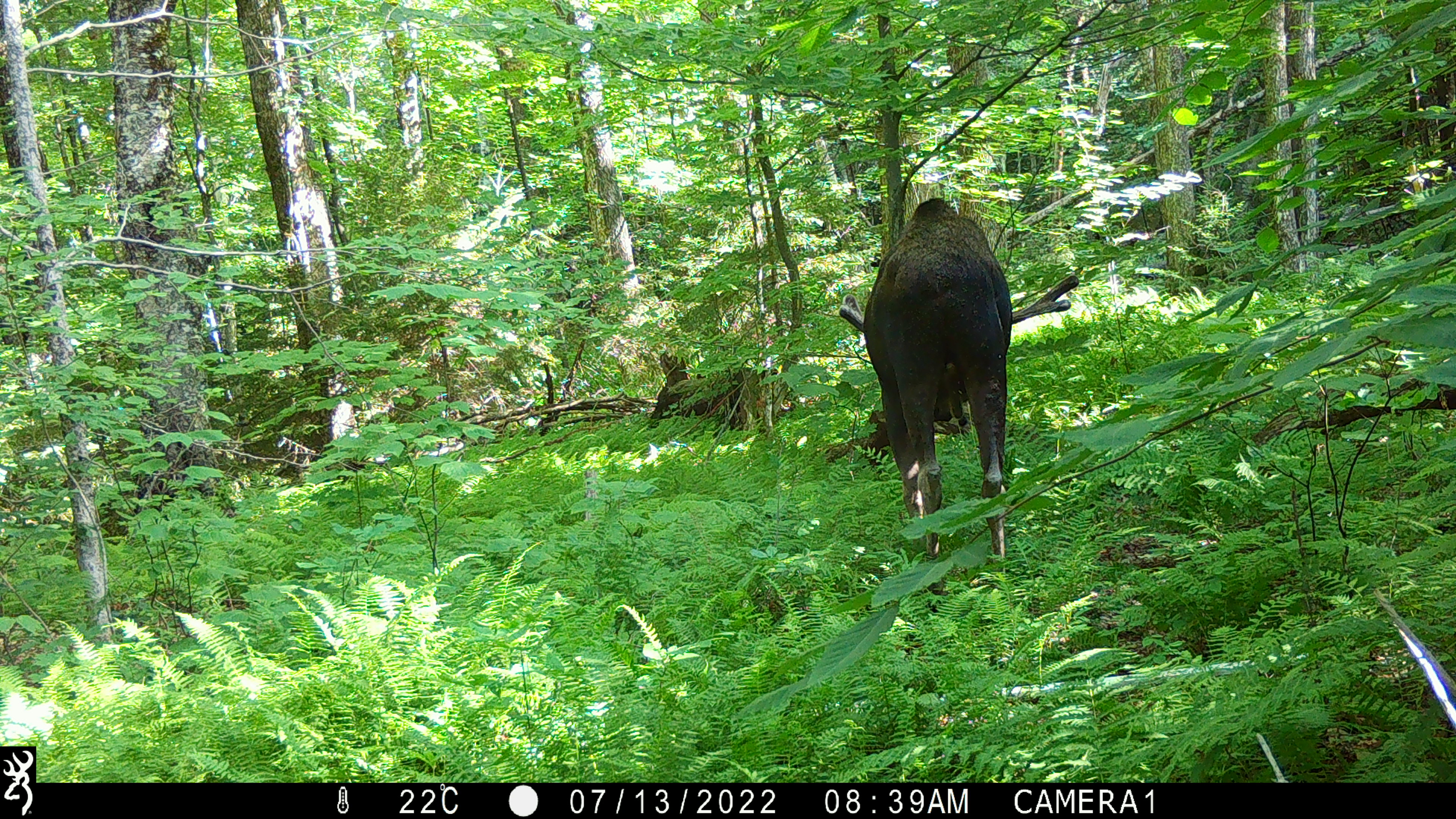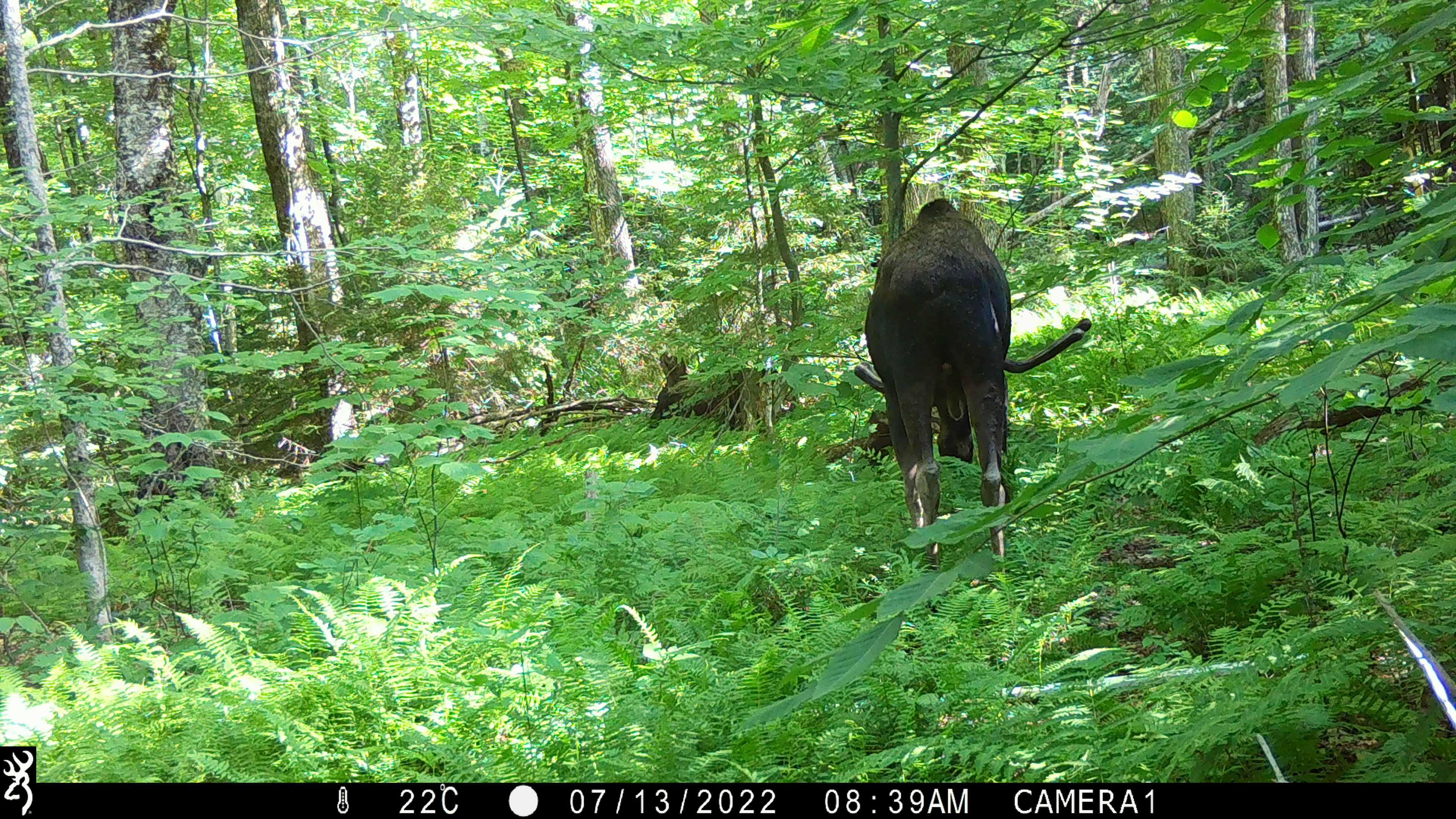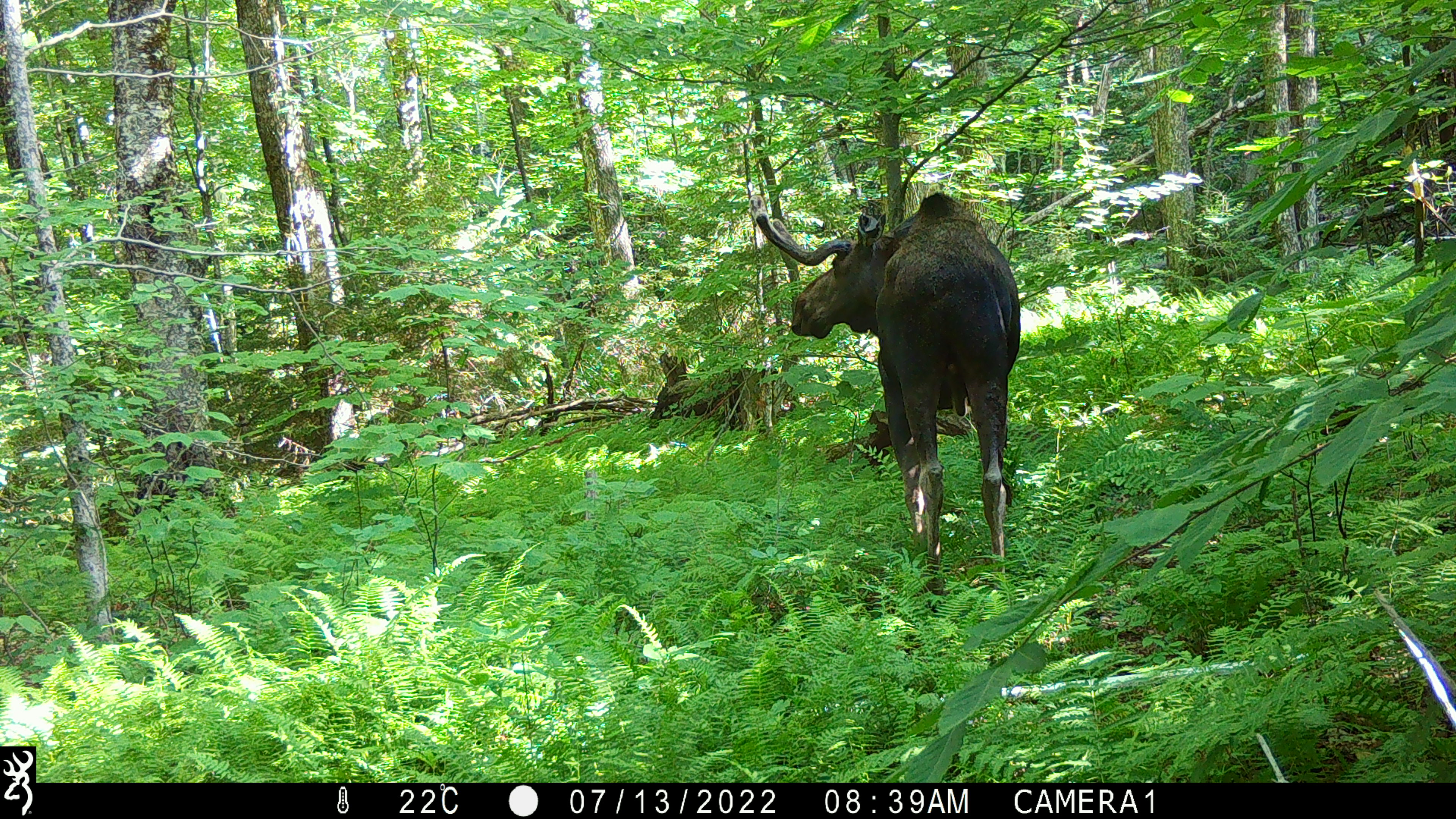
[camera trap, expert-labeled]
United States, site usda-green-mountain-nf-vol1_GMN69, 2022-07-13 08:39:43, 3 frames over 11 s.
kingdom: Animalia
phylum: Chordata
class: Mammalia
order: Artiodactyla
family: Cervidae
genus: Alces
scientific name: Alces alces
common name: moose